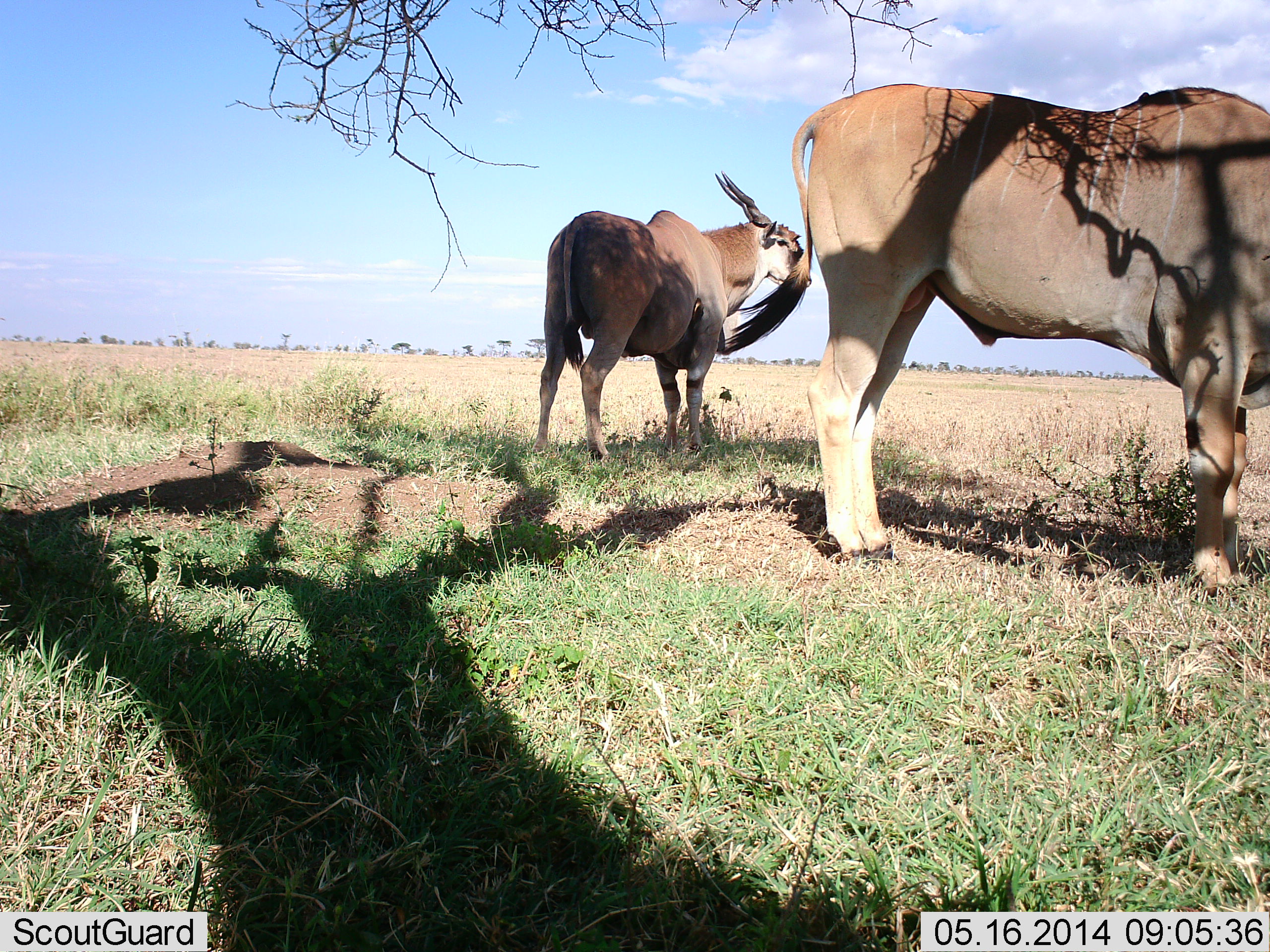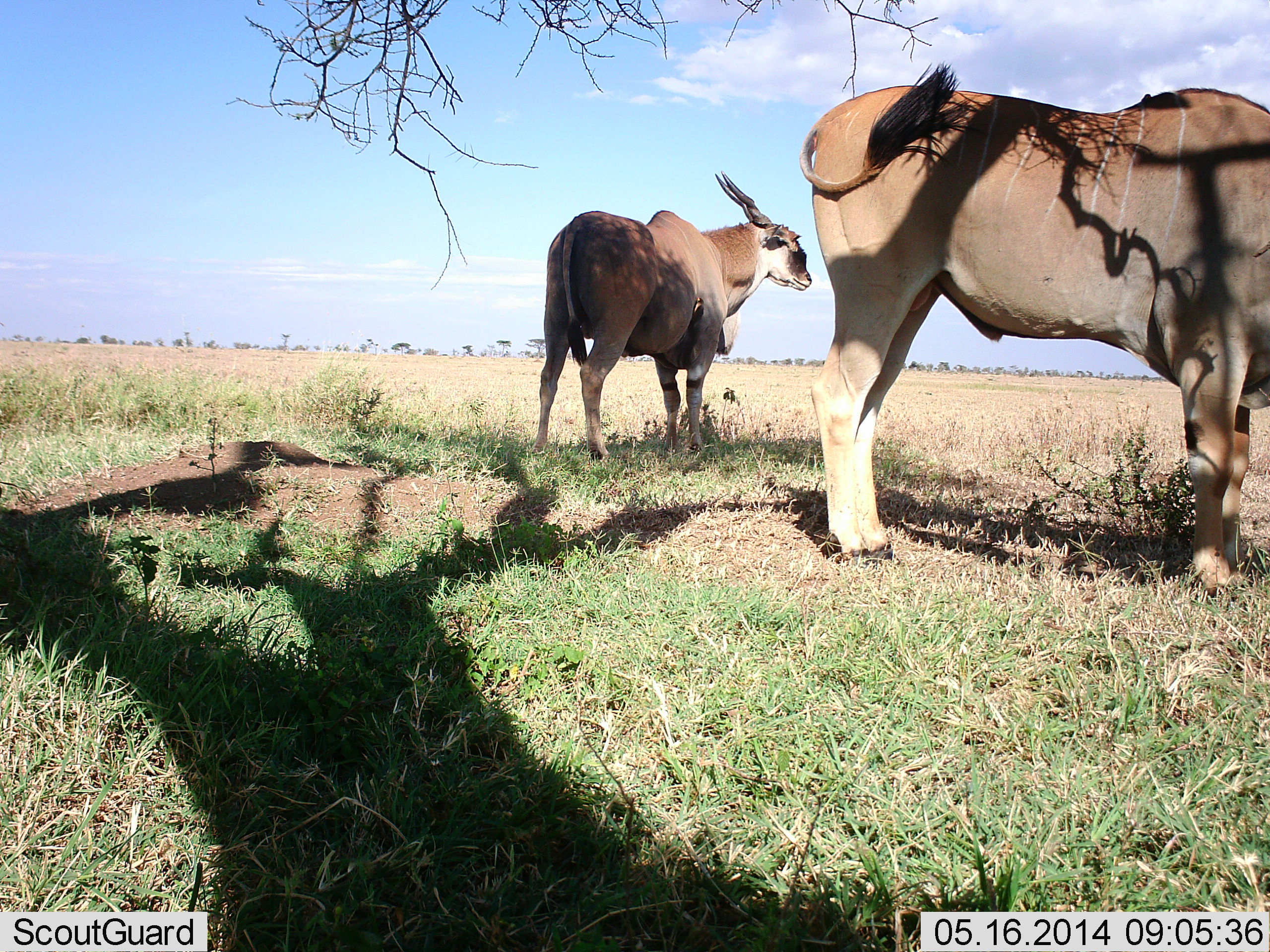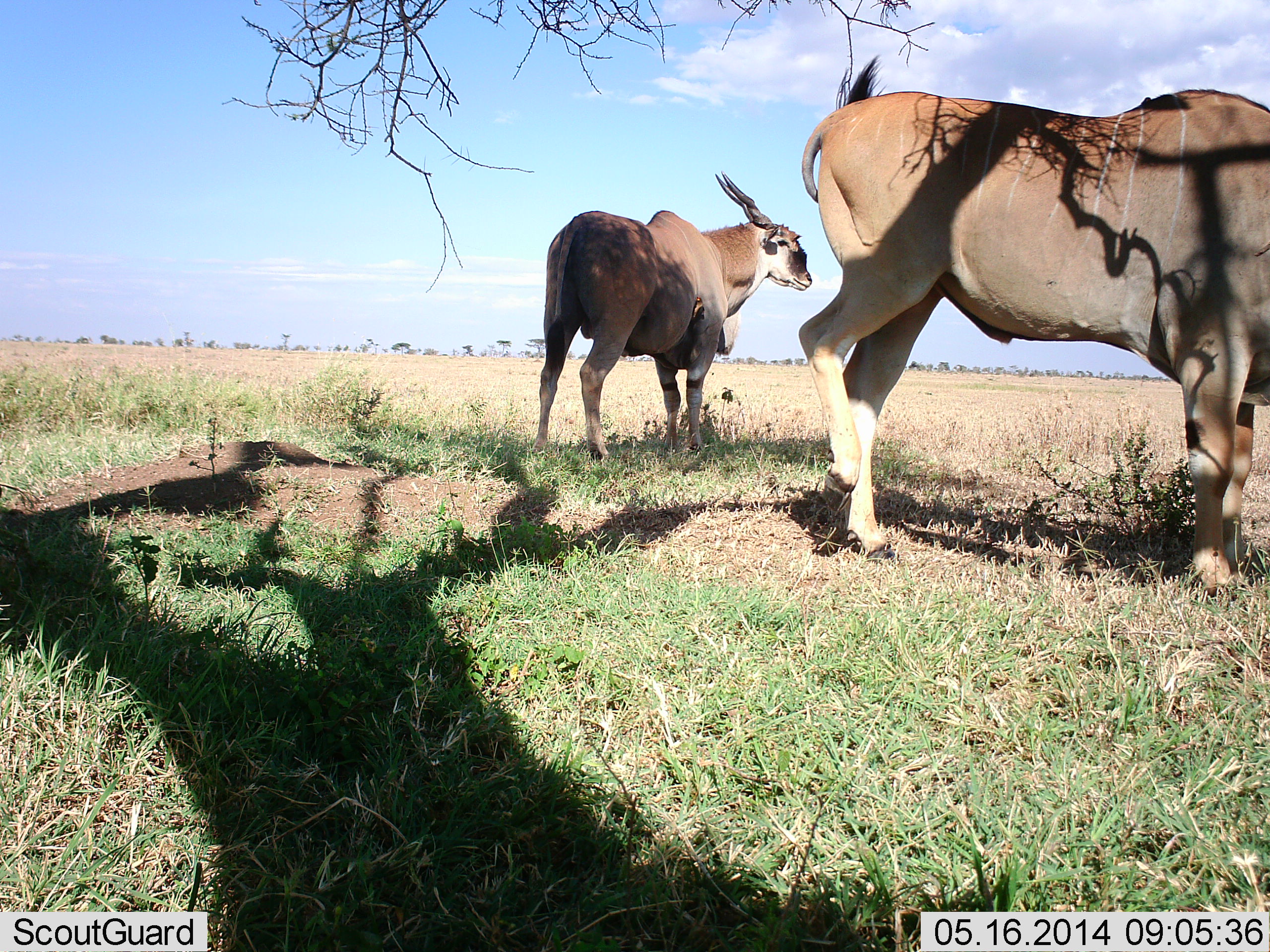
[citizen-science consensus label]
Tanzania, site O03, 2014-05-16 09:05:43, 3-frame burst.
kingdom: Animalia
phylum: Chordata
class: Mammalia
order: Artiodactyla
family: Bovidae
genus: Tragelaphus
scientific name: Tragelaphus oryx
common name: eland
Eland (Tragelaphus oryx), count 2. Behavior (volunteer vote fractions): standing 91%, resting 18%, moving 0%, interacting 0%. Young present (vote fraction): 0%. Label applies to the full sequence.